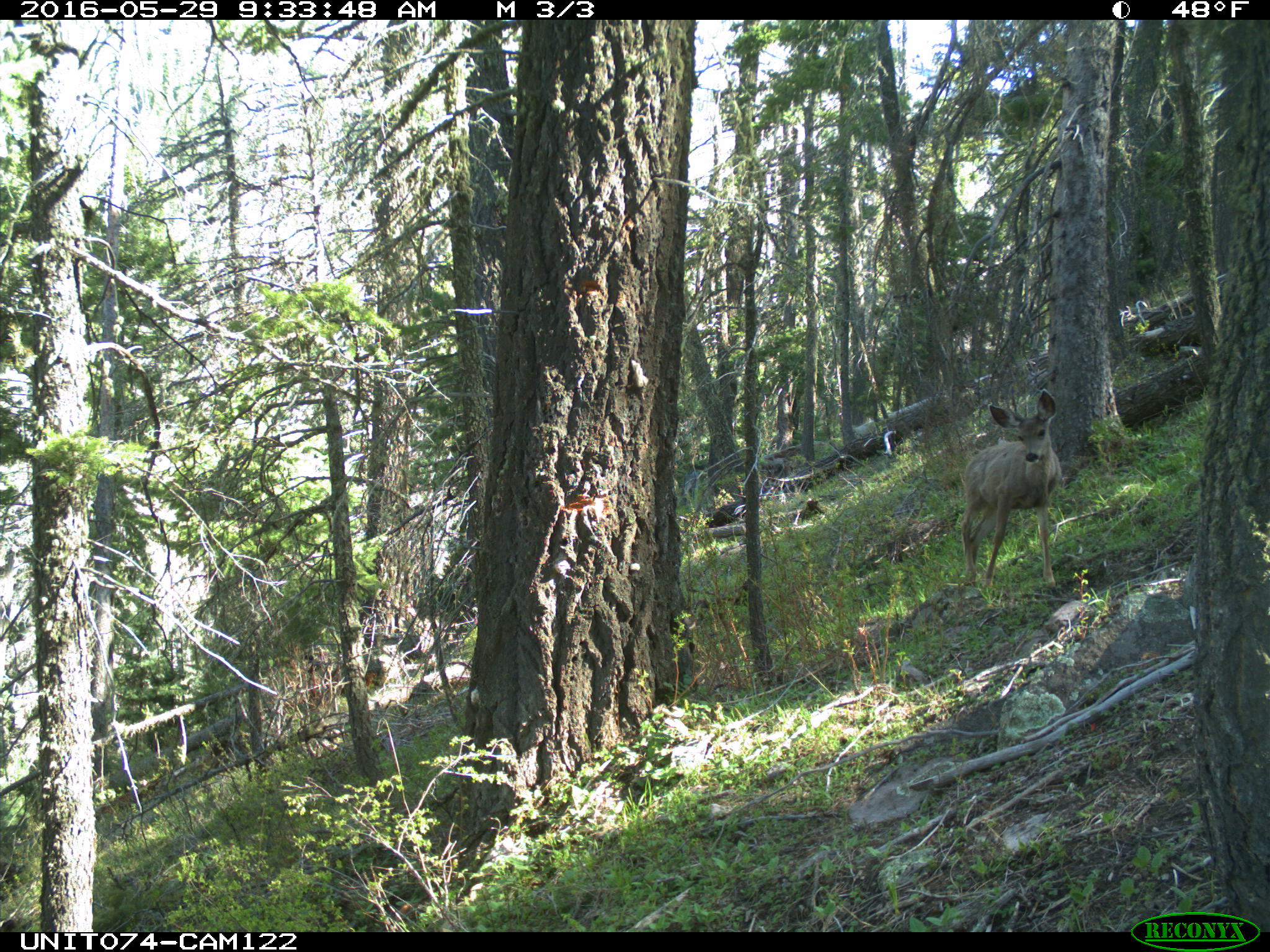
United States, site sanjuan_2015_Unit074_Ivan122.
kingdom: Animalia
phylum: Chordata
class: Mammalia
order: Artiodactyla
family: Cervidae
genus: Odocoileus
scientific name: Odocoileus hemionus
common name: mule deer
Odocoileus hemionus (mule deer).